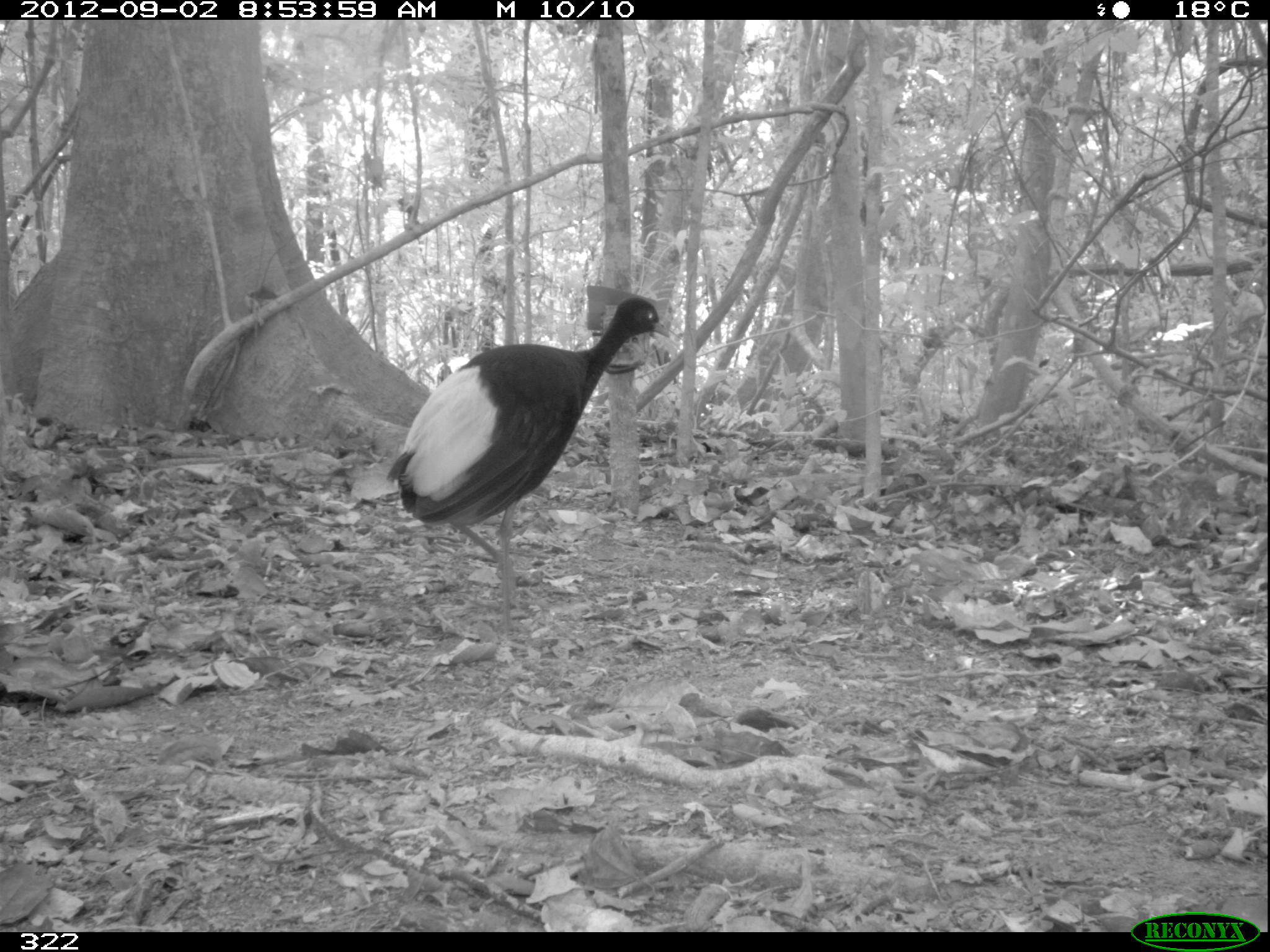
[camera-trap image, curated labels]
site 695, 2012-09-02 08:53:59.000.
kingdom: Animalia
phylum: Chordata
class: Aves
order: Gruiformes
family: Psophiidae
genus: Psophia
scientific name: Psophia leucoptera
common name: pale-winged trumpeter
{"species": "Psophia leucoptera (pale-winged trumpeter)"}